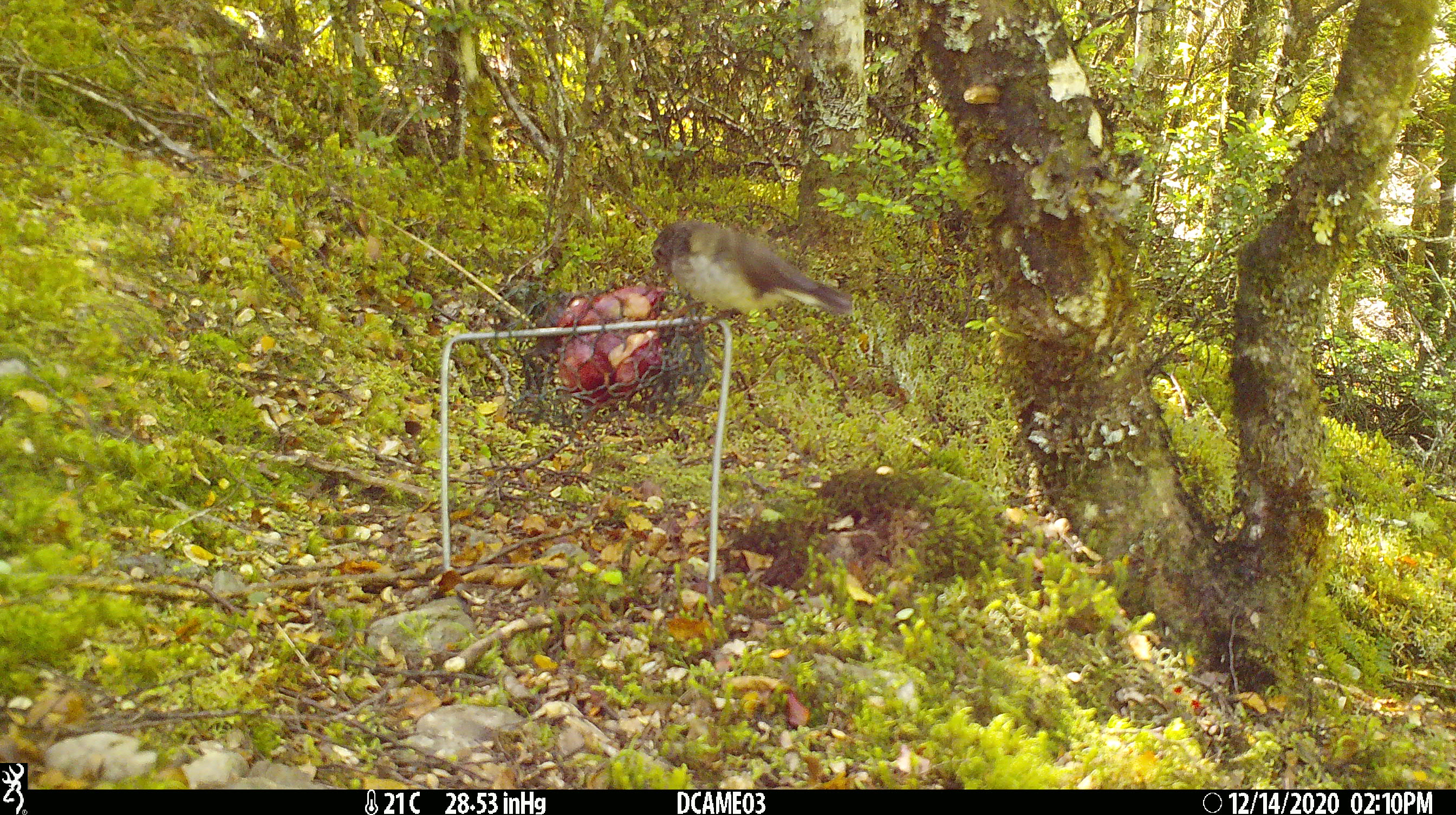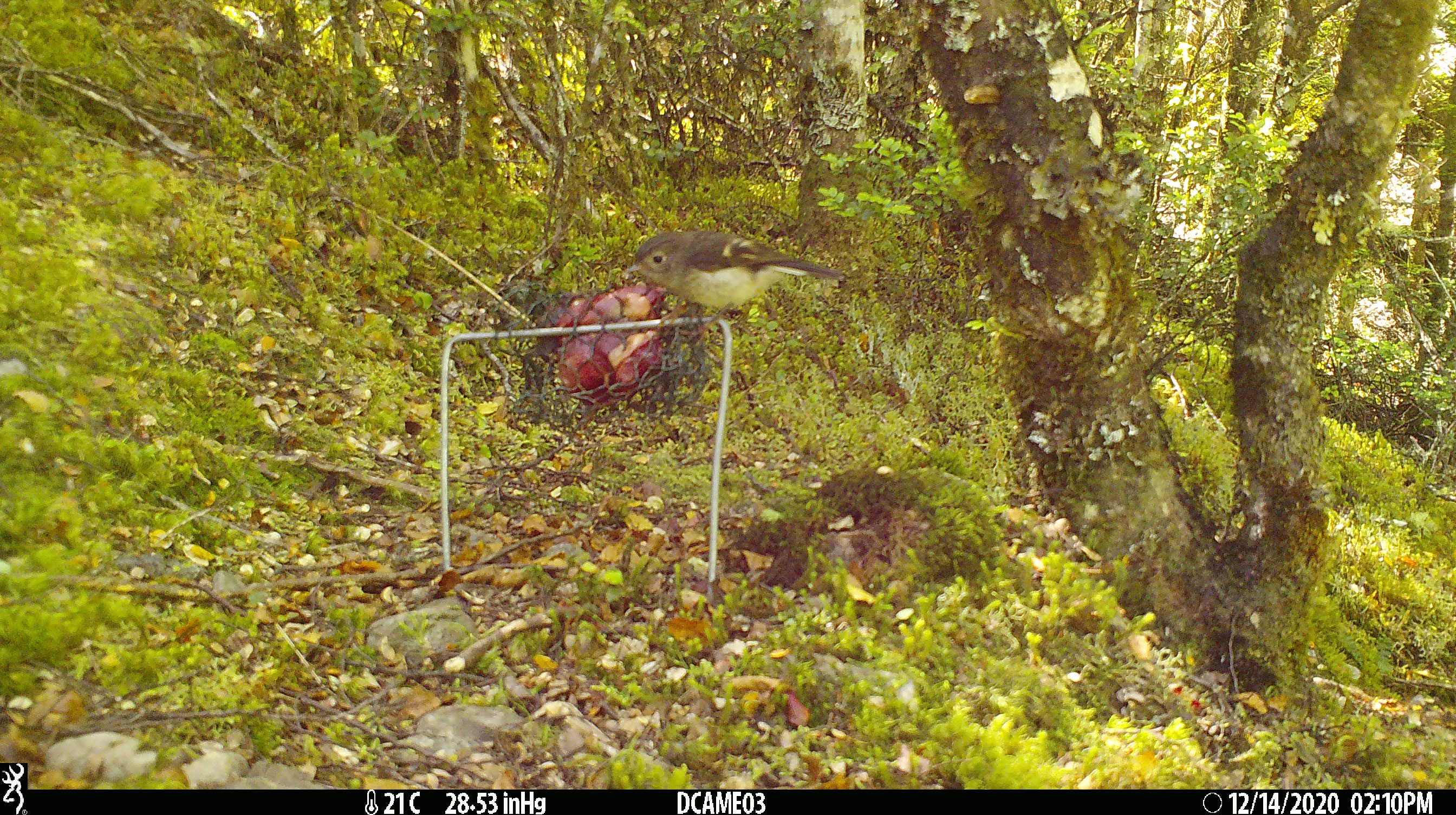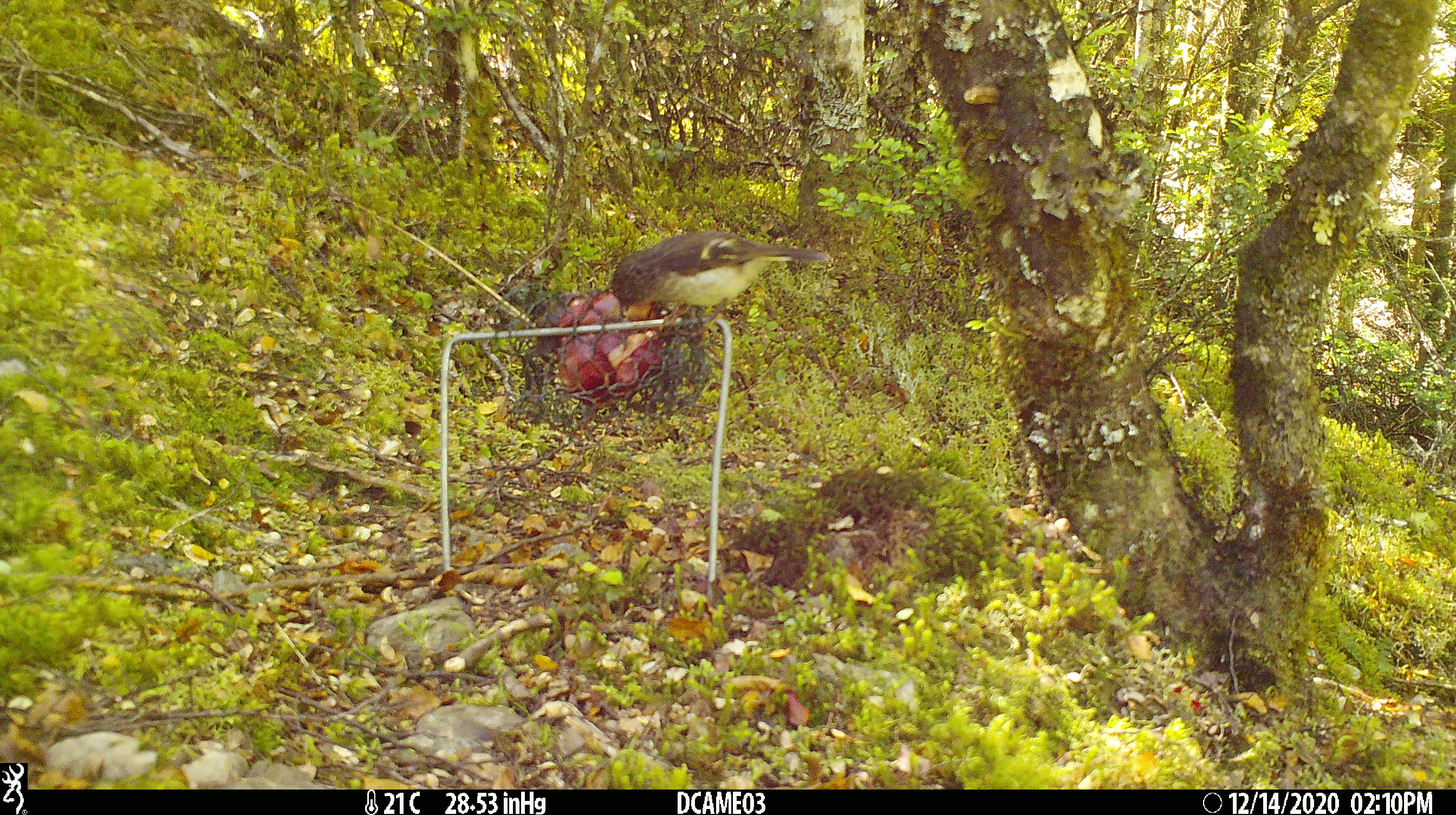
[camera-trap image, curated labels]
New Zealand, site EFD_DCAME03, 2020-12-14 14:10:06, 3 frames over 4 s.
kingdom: Animalia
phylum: Chordata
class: Aves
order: Passeriformes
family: Petroicidae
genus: Petroica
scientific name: Petroica macrocephala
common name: tomtit